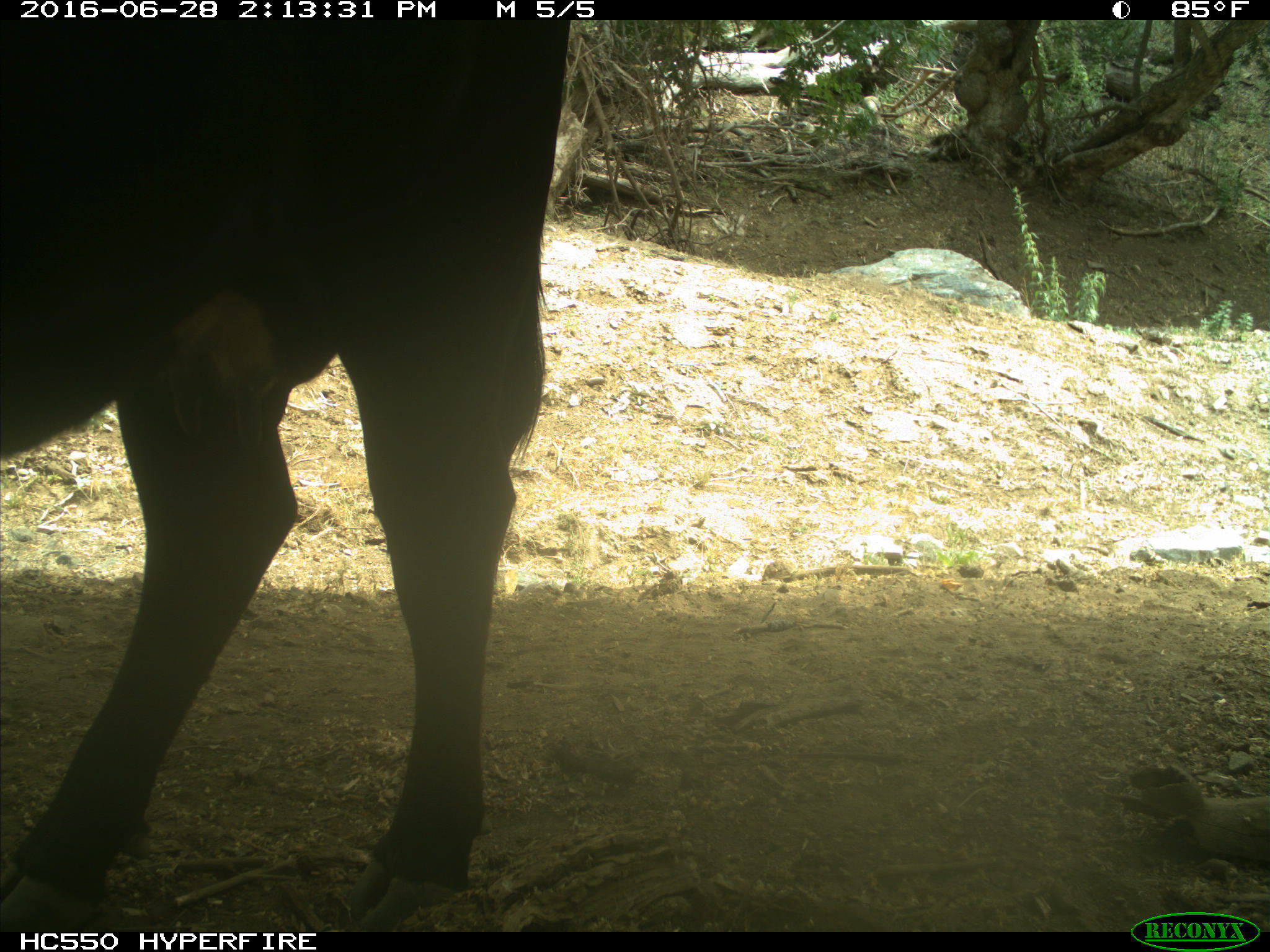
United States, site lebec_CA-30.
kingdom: Animalia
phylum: Chordata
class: Mammalia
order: Artiodactyla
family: Bovidae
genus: Bos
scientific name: Bos taurus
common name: domestic cow